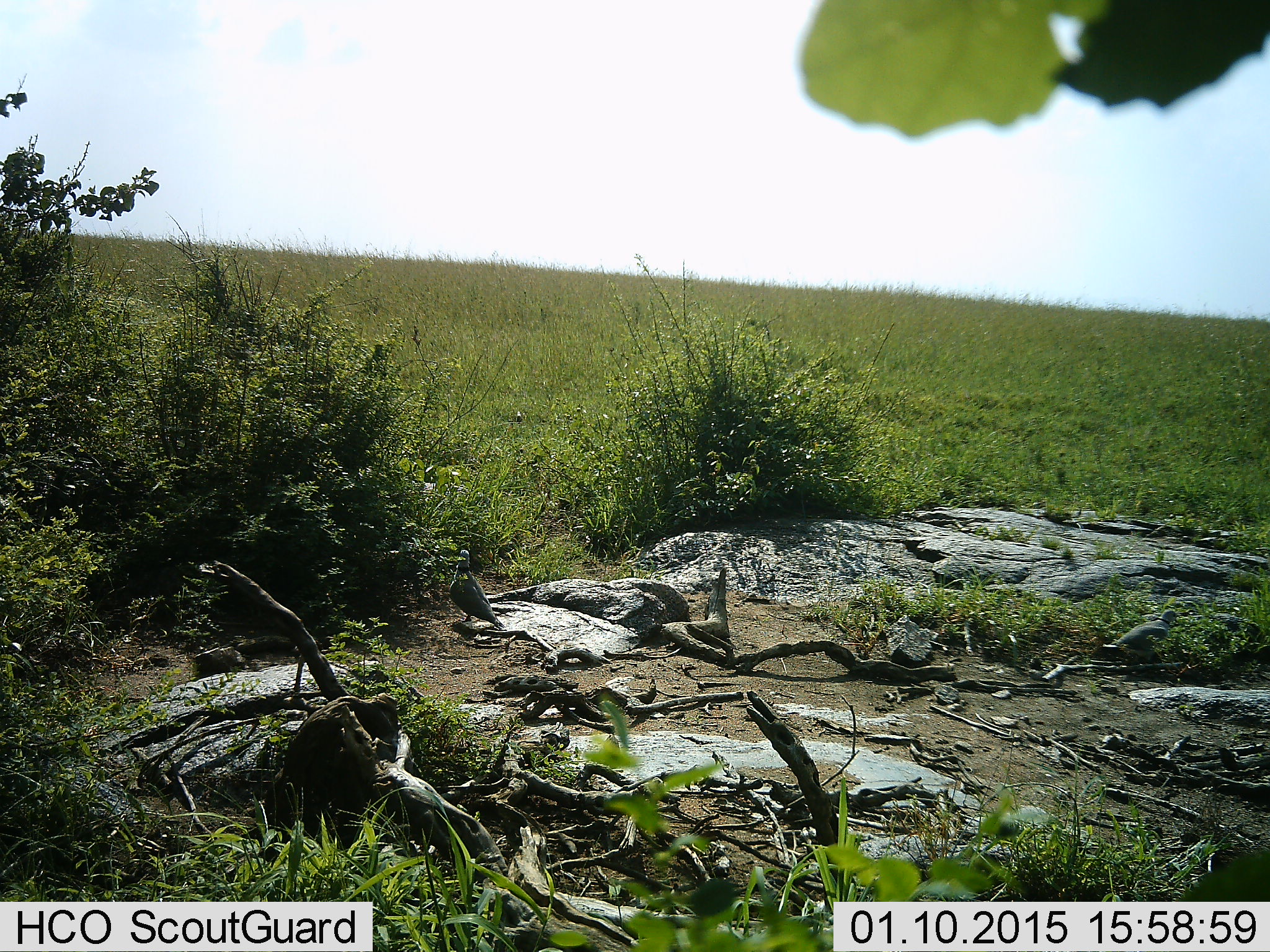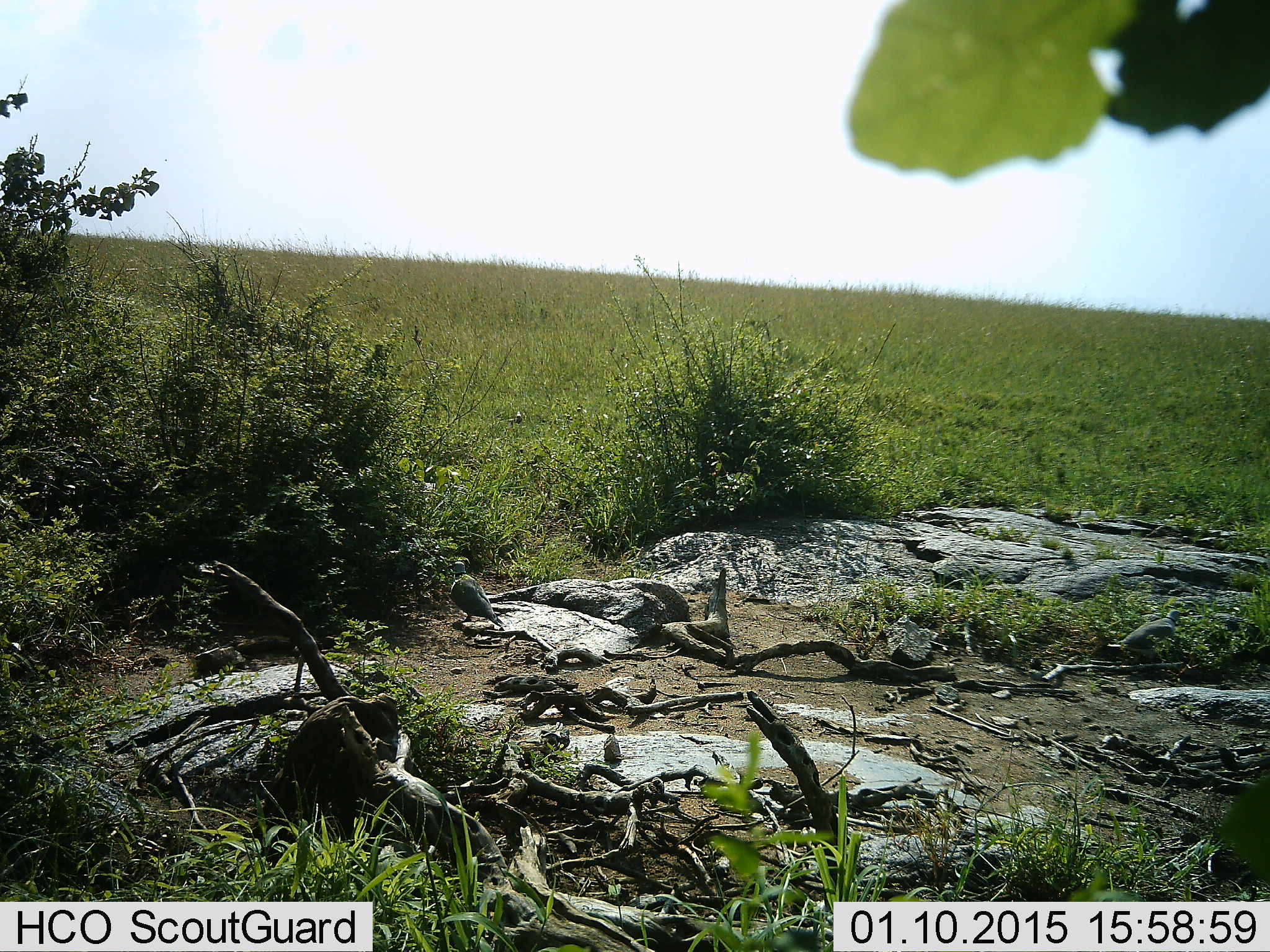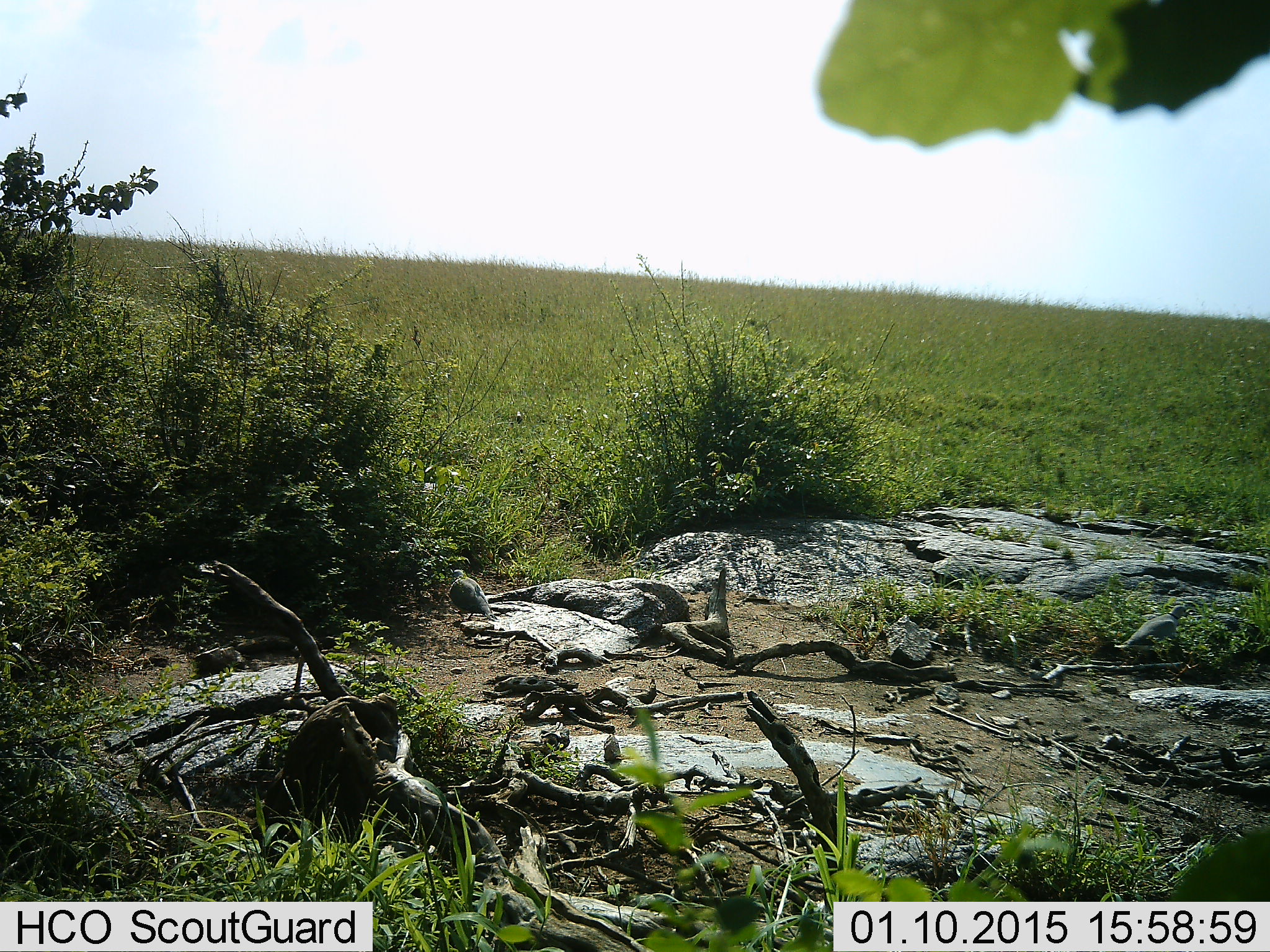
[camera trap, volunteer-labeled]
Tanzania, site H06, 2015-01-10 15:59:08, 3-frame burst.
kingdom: Animalia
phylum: Chordata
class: Aves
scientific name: Aves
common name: bird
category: otherbird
Otherbird (bird) (Aves), count 2. Behavior (volunteer vote fractions): standing 80%, resting 10%, moving 20%, interacting 0%. Young present (vote fraction): 0%. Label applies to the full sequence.